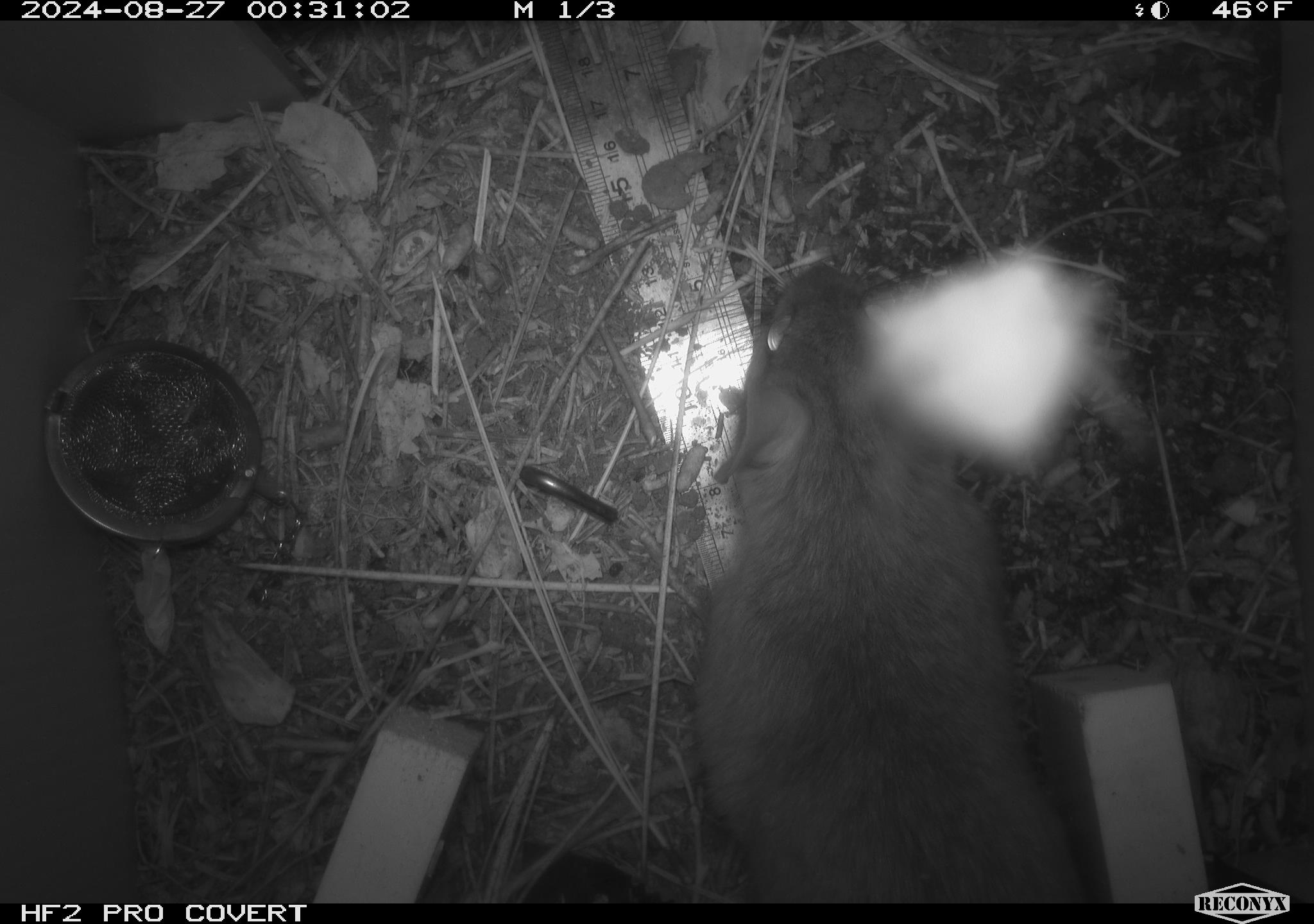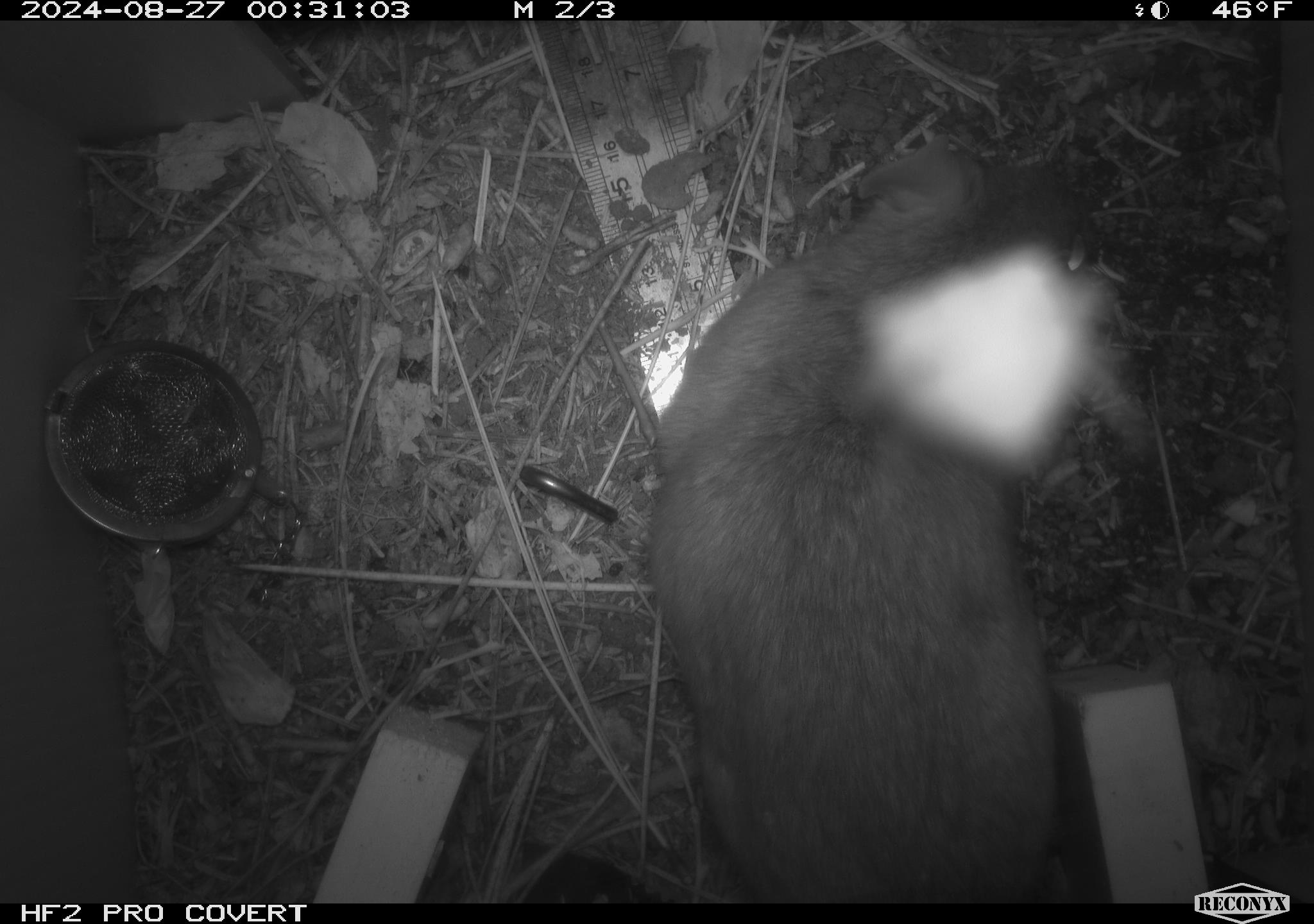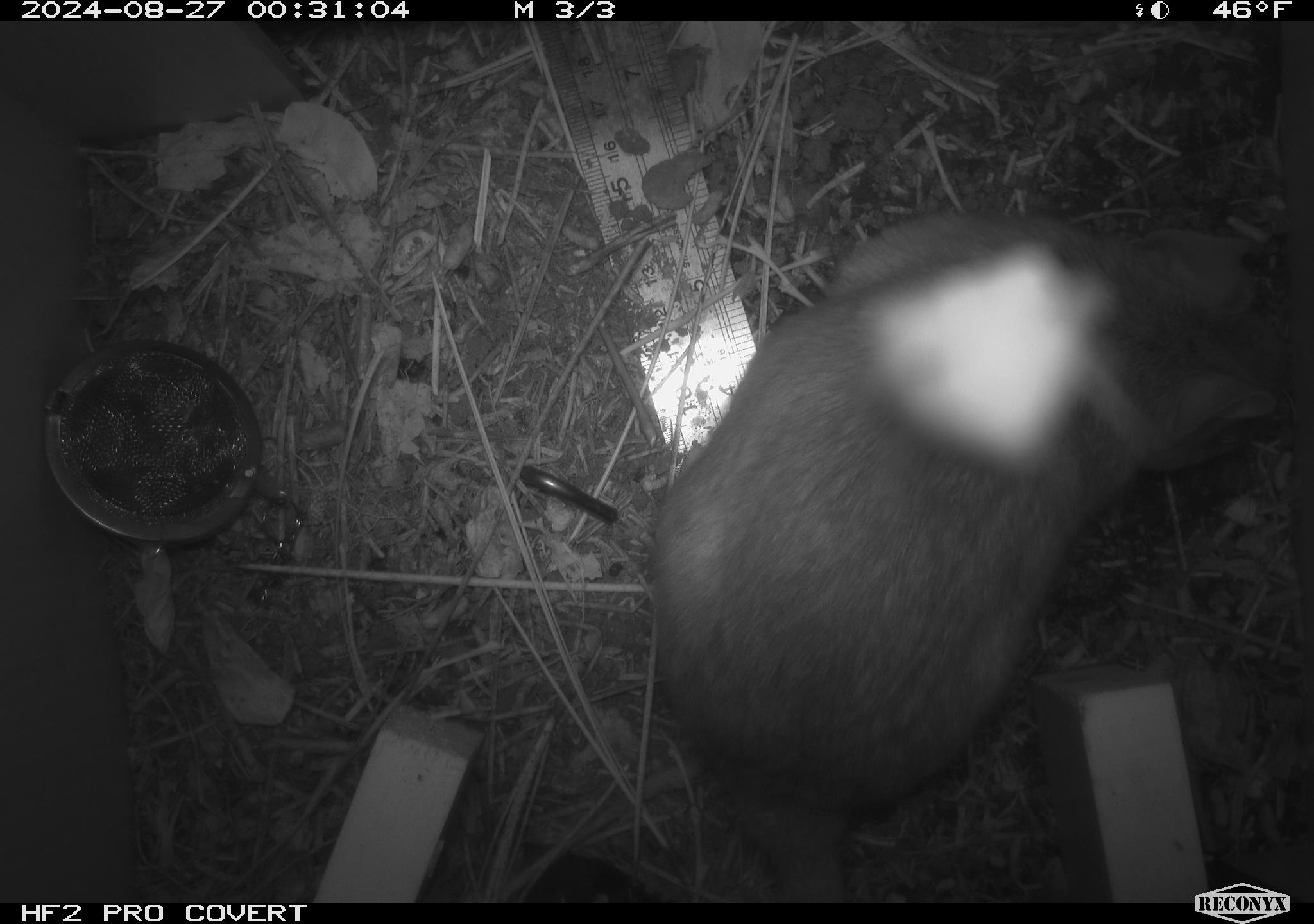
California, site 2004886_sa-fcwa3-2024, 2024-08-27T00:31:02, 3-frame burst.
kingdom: Animalia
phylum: Chordata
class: Mammalia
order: Rodentia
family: Cricetidae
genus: Neotoma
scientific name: Neotoma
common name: pack rat or woodrat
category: neotoma species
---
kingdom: Animalia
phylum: Arthropoda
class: Arachnida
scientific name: Arachnida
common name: arachnids